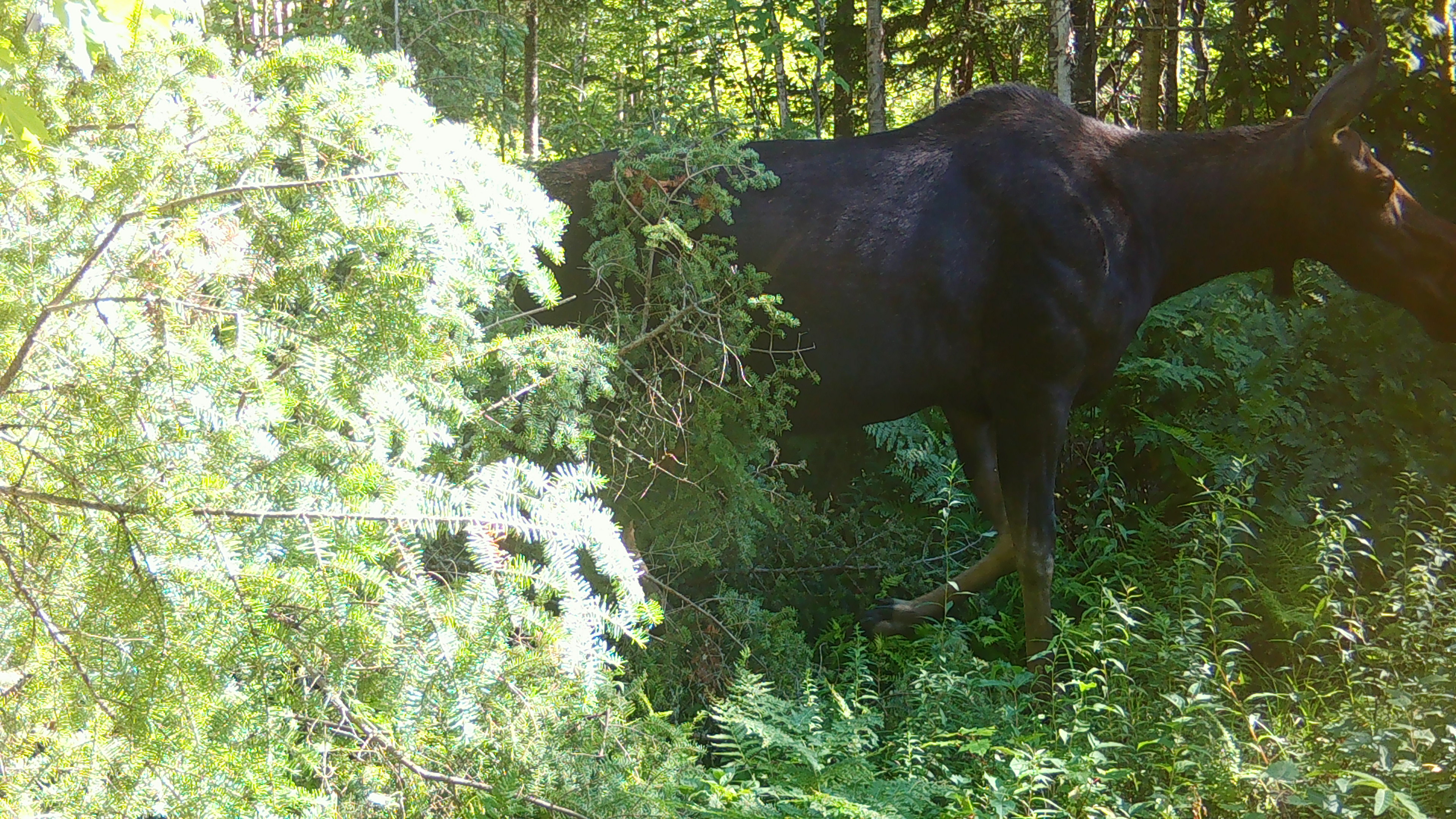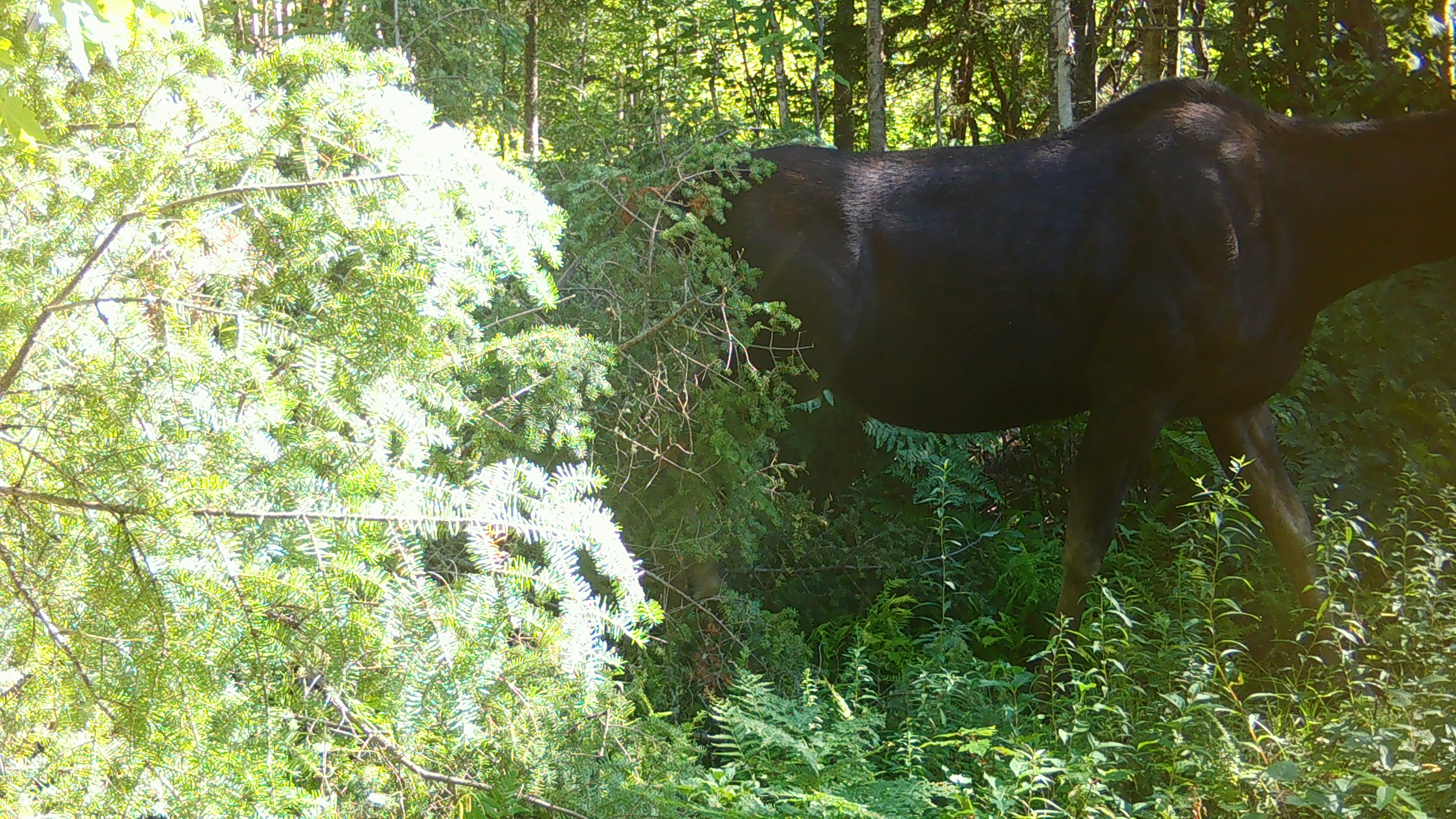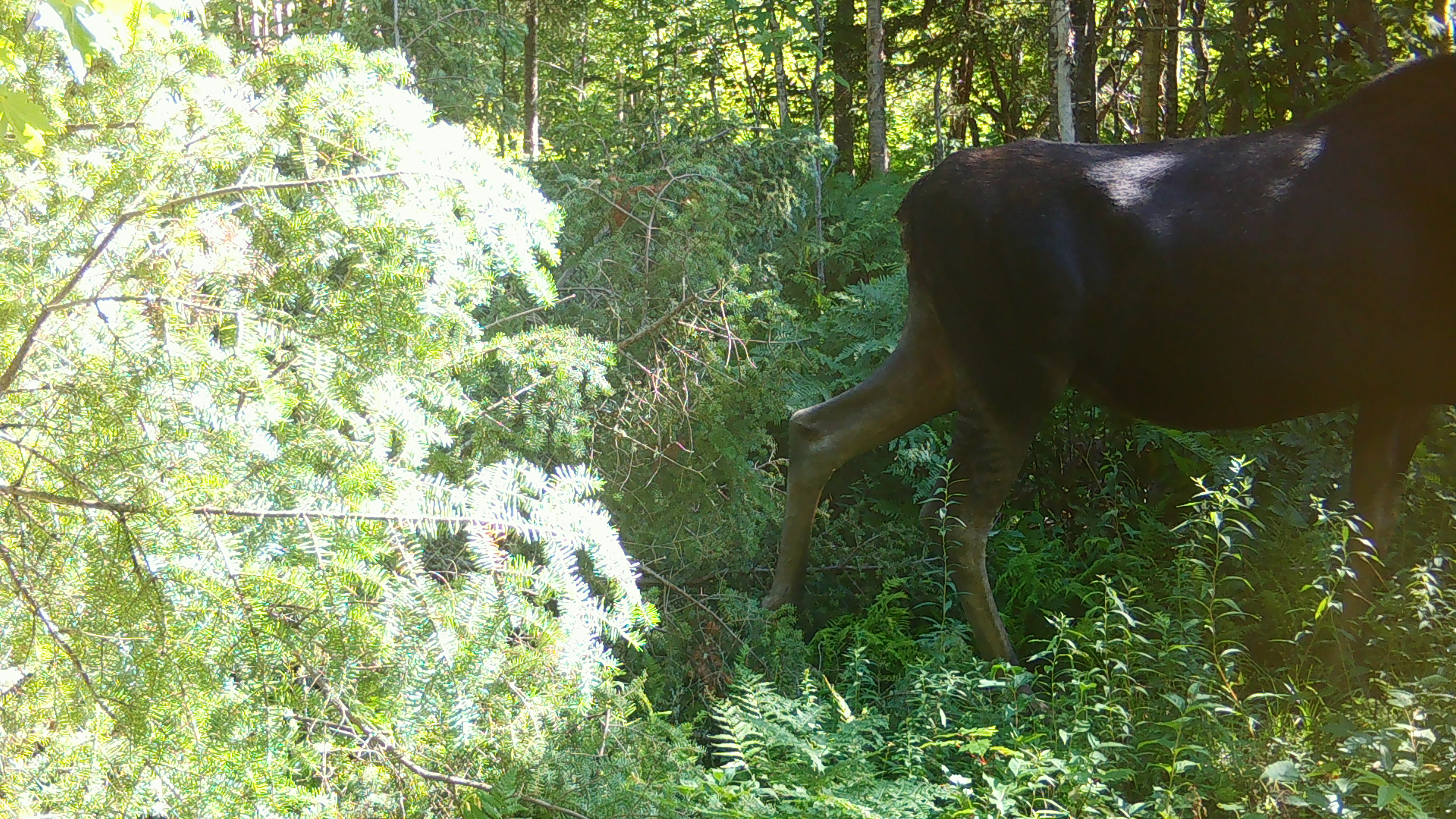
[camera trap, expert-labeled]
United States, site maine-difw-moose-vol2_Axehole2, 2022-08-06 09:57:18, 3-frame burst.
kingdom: Animalia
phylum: Chordata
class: Mammalia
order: Artiodactyla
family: Cervidae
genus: Alces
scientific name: Alces alces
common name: moose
Moose (Alces alces).